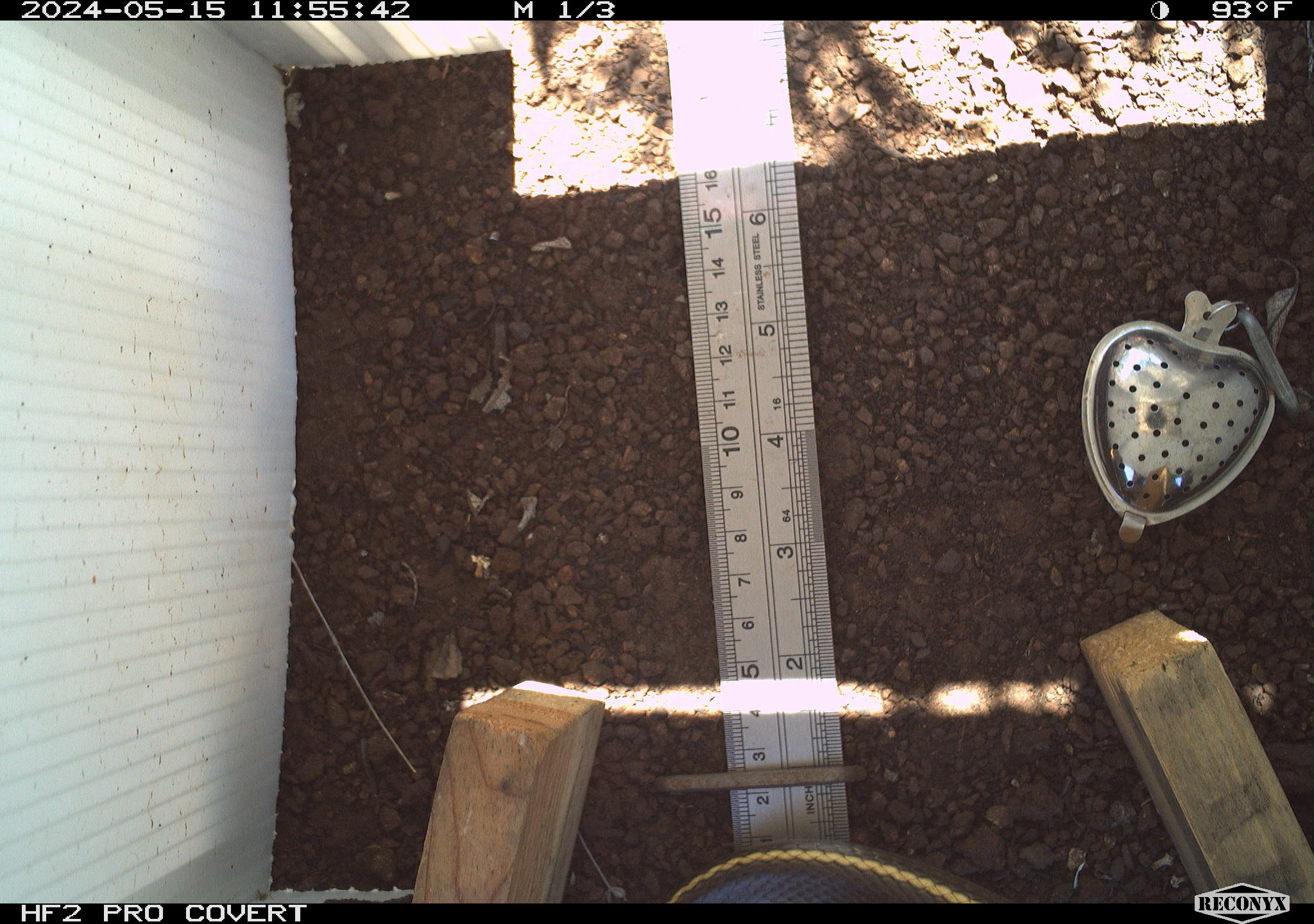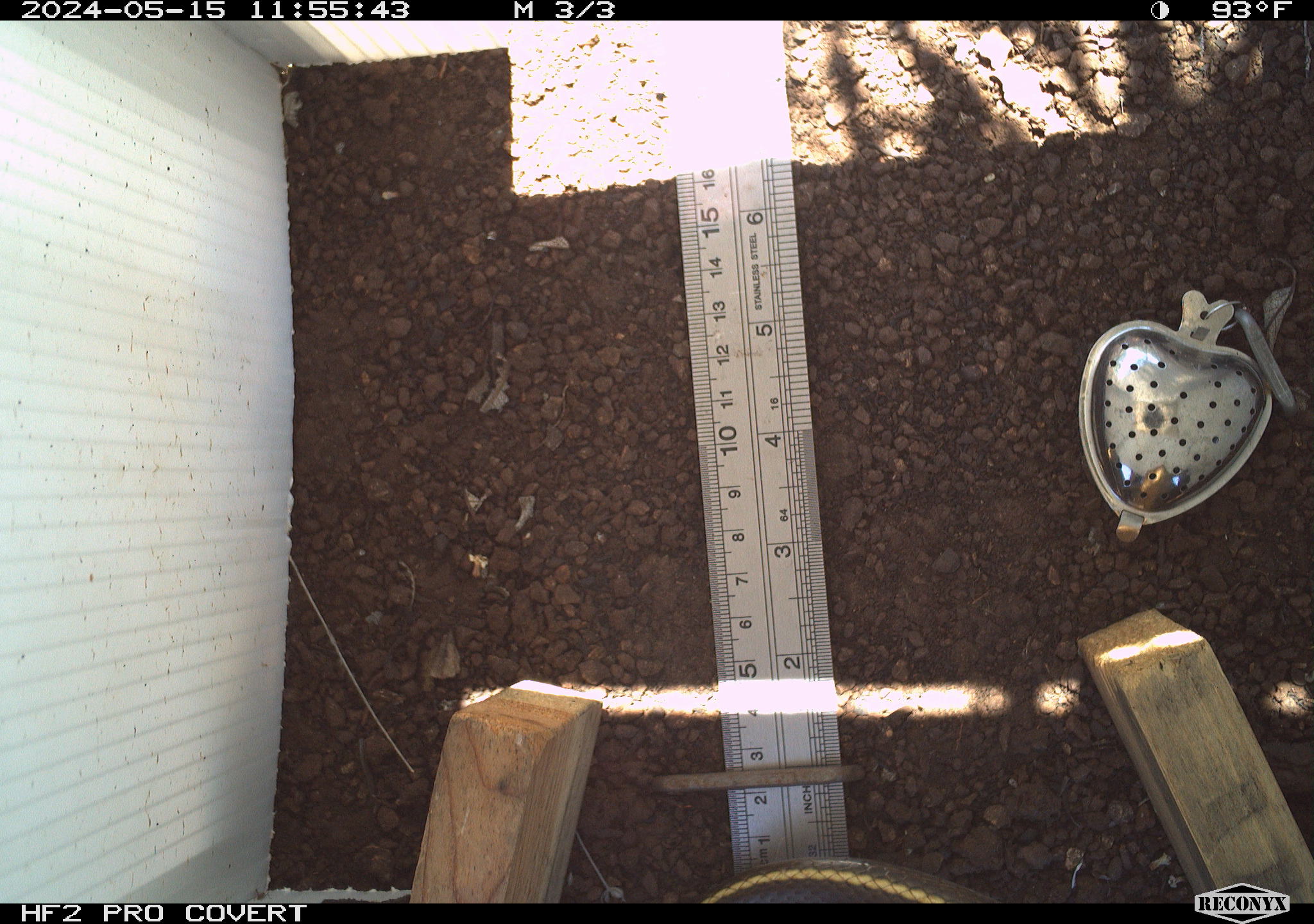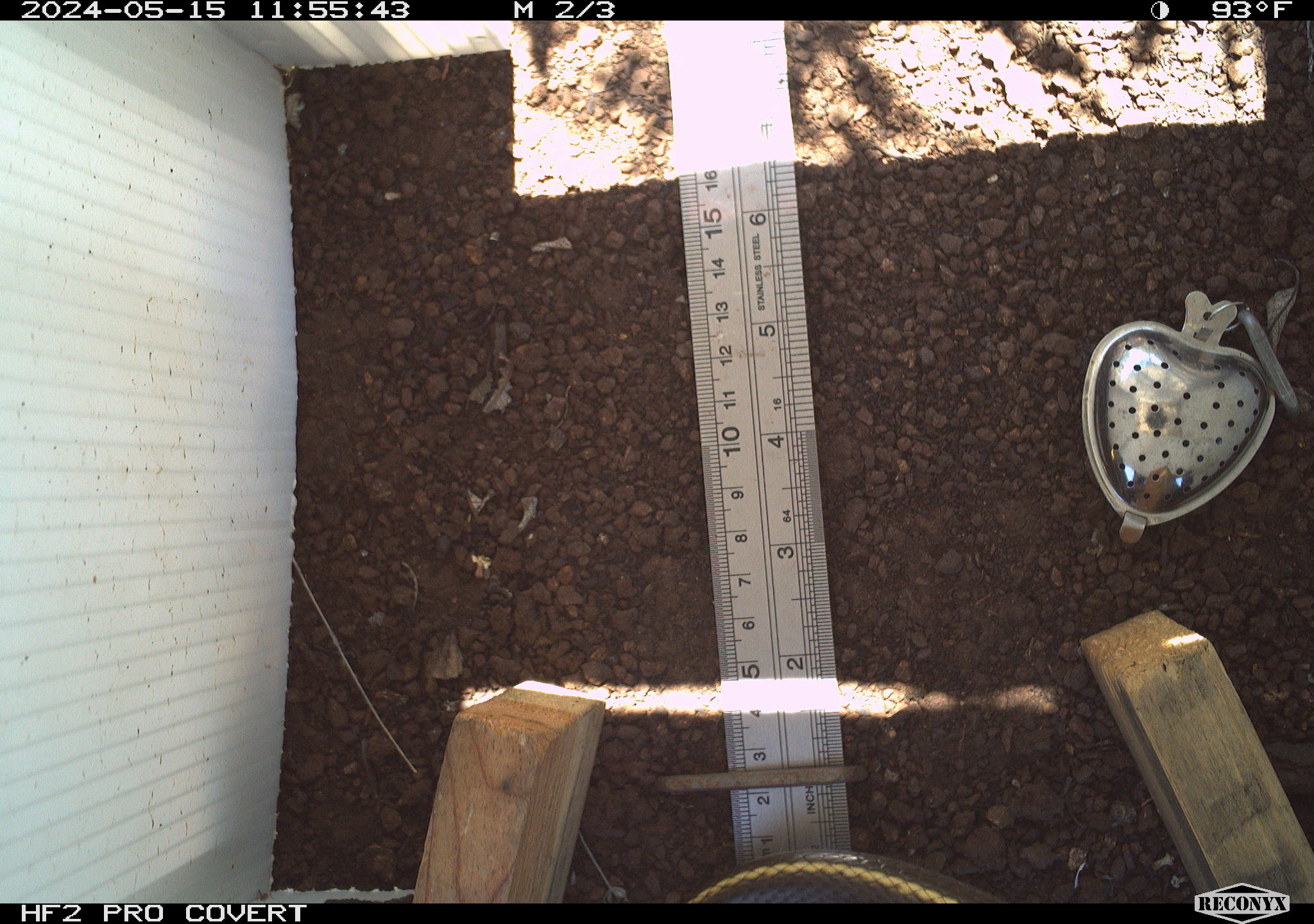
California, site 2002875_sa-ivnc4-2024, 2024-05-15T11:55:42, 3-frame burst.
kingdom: Animalia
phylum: Chordata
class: Reptilia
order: Squamata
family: Colubridae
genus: Masticophis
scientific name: Masticophis lateralis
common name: striped racer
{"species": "striped racer (Masticophis lateralis)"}